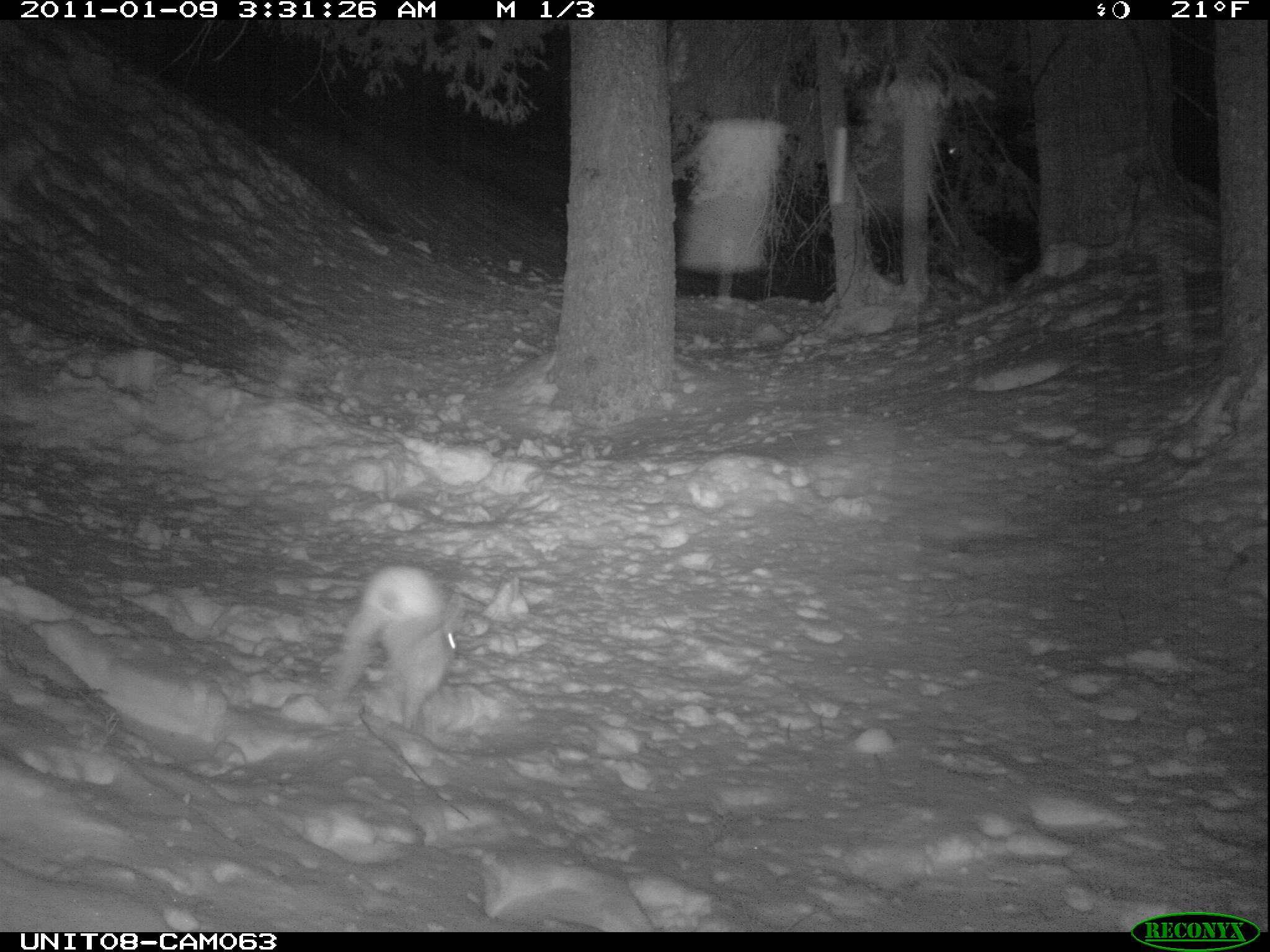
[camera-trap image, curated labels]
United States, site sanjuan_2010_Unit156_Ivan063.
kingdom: Animalia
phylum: Chordata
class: Mammalia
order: Lagomorpha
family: Leporidae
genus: Lepus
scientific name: Lepus americanus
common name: snowshoe hare